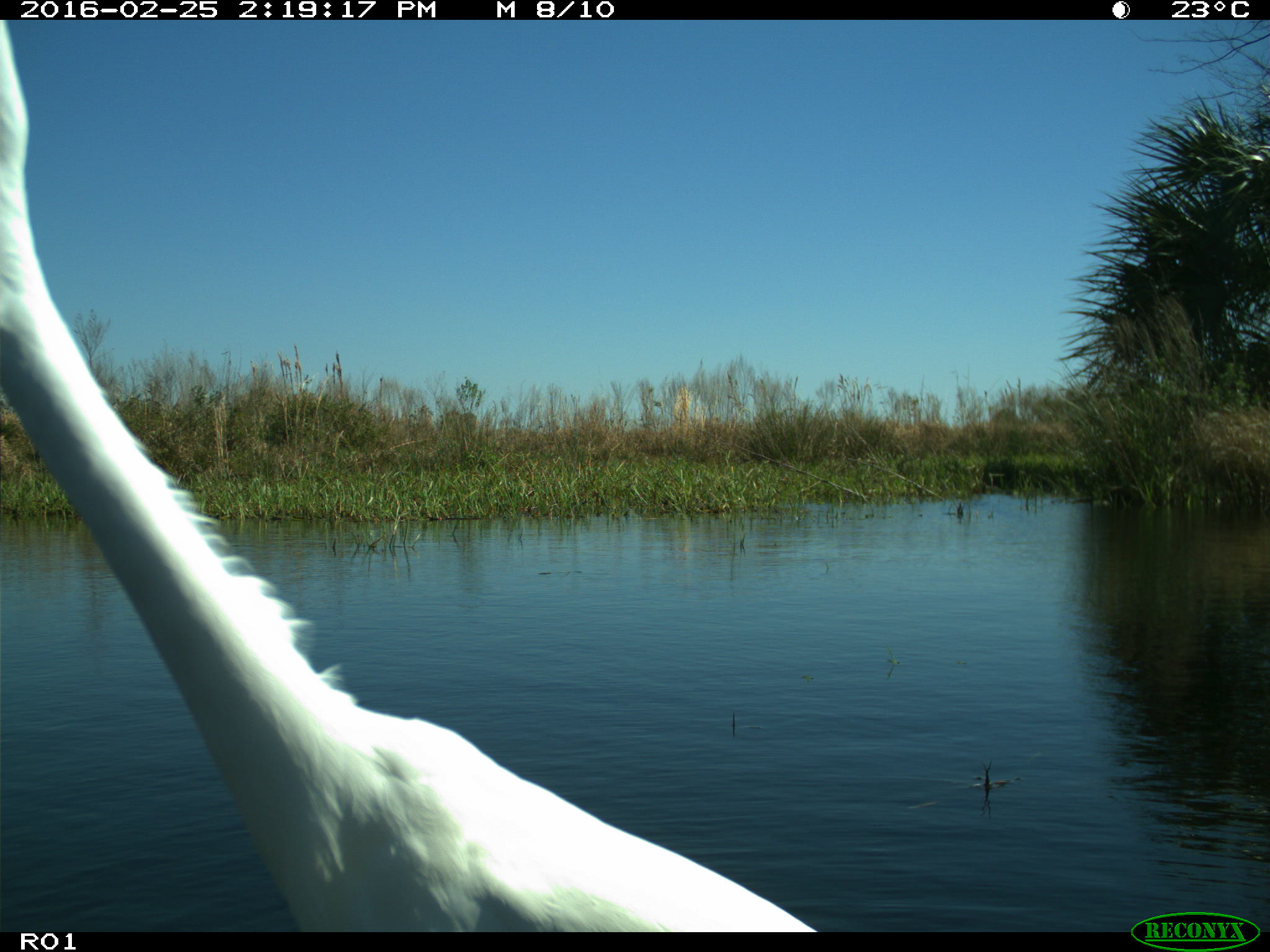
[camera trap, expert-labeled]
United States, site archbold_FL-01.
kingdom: Animalia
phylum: Chordata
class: Aves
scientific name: Aves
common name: birds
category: unidentified bird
Unidentified bird (birds) (Aves).